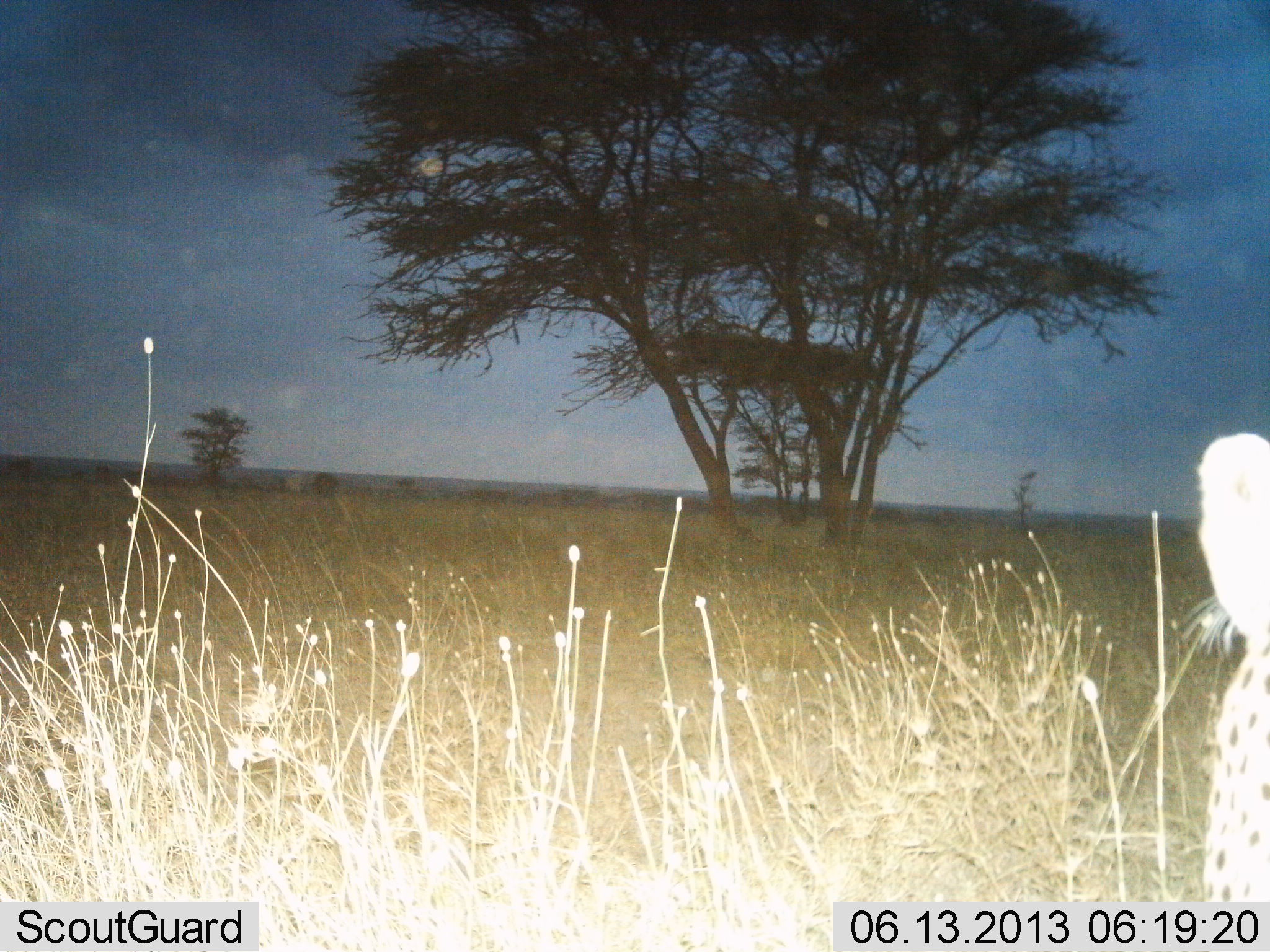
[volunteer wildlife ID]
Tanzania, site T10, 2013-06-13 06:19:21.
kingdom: Animalia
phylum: Chordata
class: Mammalia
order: Carnivora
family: Felidae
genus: Acinonyx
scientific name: Acinonyx jubatus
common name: cheetah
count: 1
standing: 70%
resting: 20%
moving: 10%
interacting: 0%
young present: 0%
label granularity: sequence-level